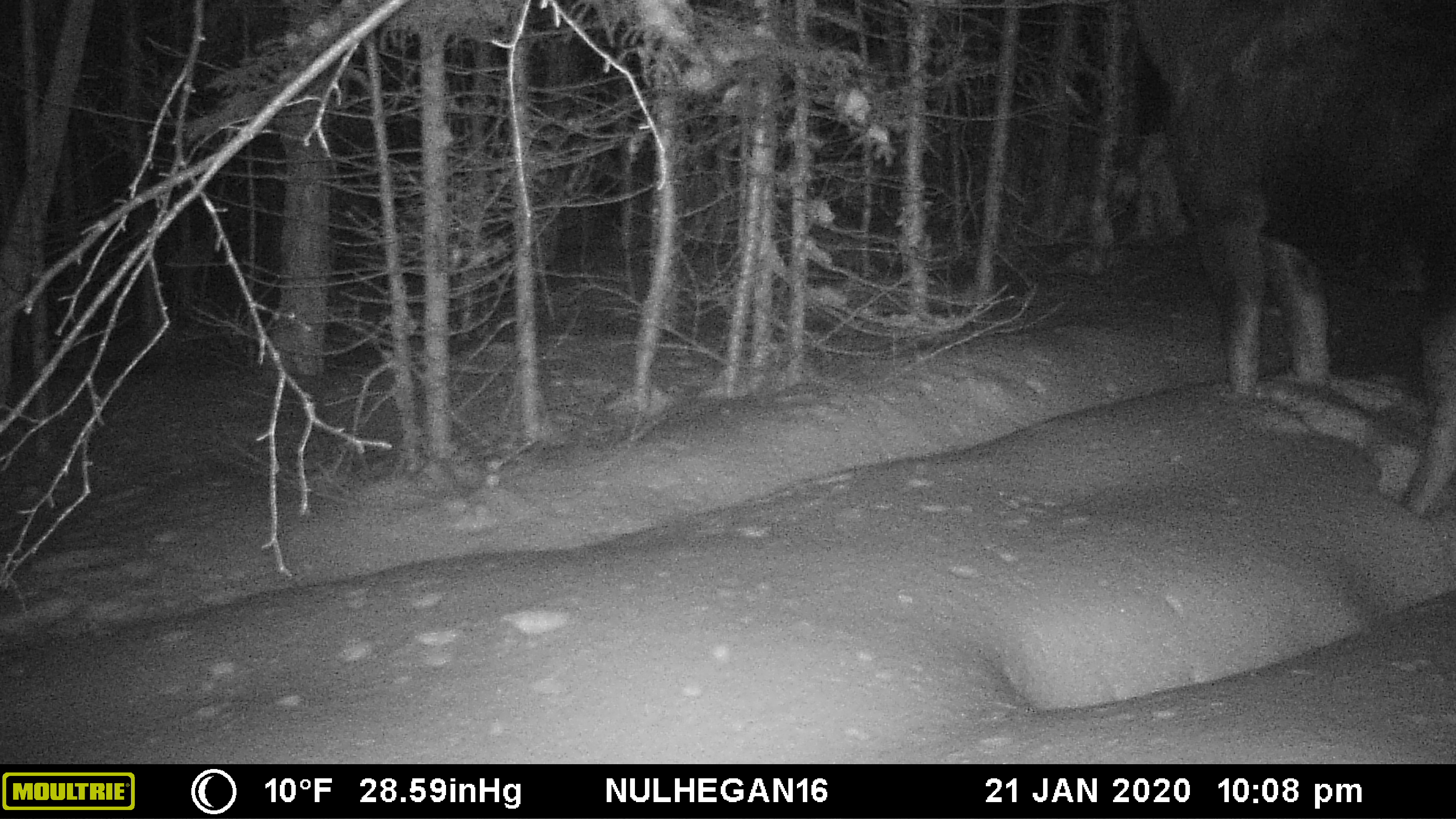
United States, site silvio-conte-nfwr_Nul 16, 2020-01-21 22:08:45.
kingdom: Animalia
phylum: Chordata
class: Mammalia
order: Artiodactyla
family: Cervidae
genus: Alces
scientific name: Alces alces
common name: moose